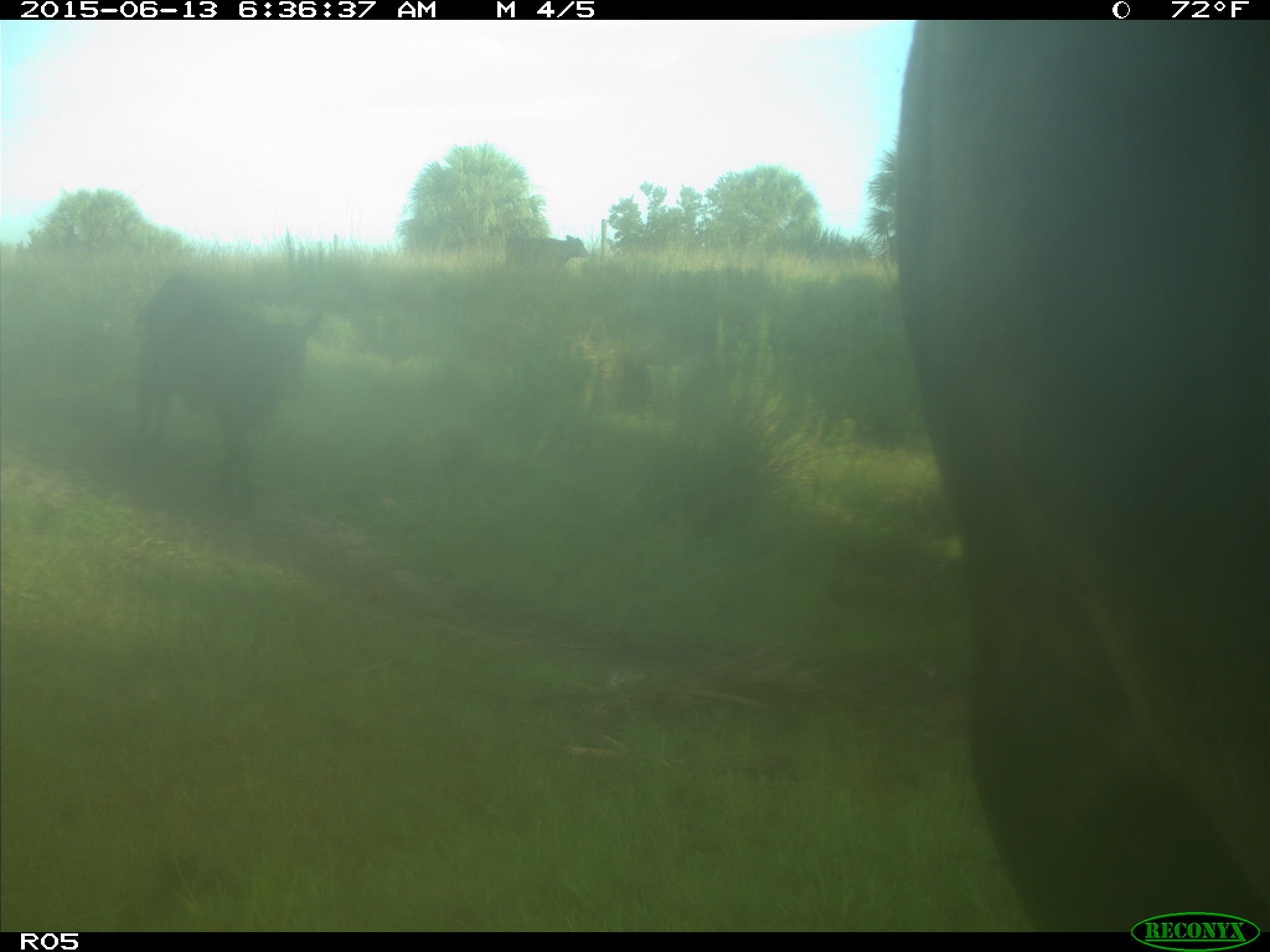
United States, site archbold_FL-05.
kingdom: Animalia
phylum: Chordata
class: Mammalia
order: Artiodactyla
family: Bovidae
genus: Bos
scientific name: Bos taurus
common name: domestic cow